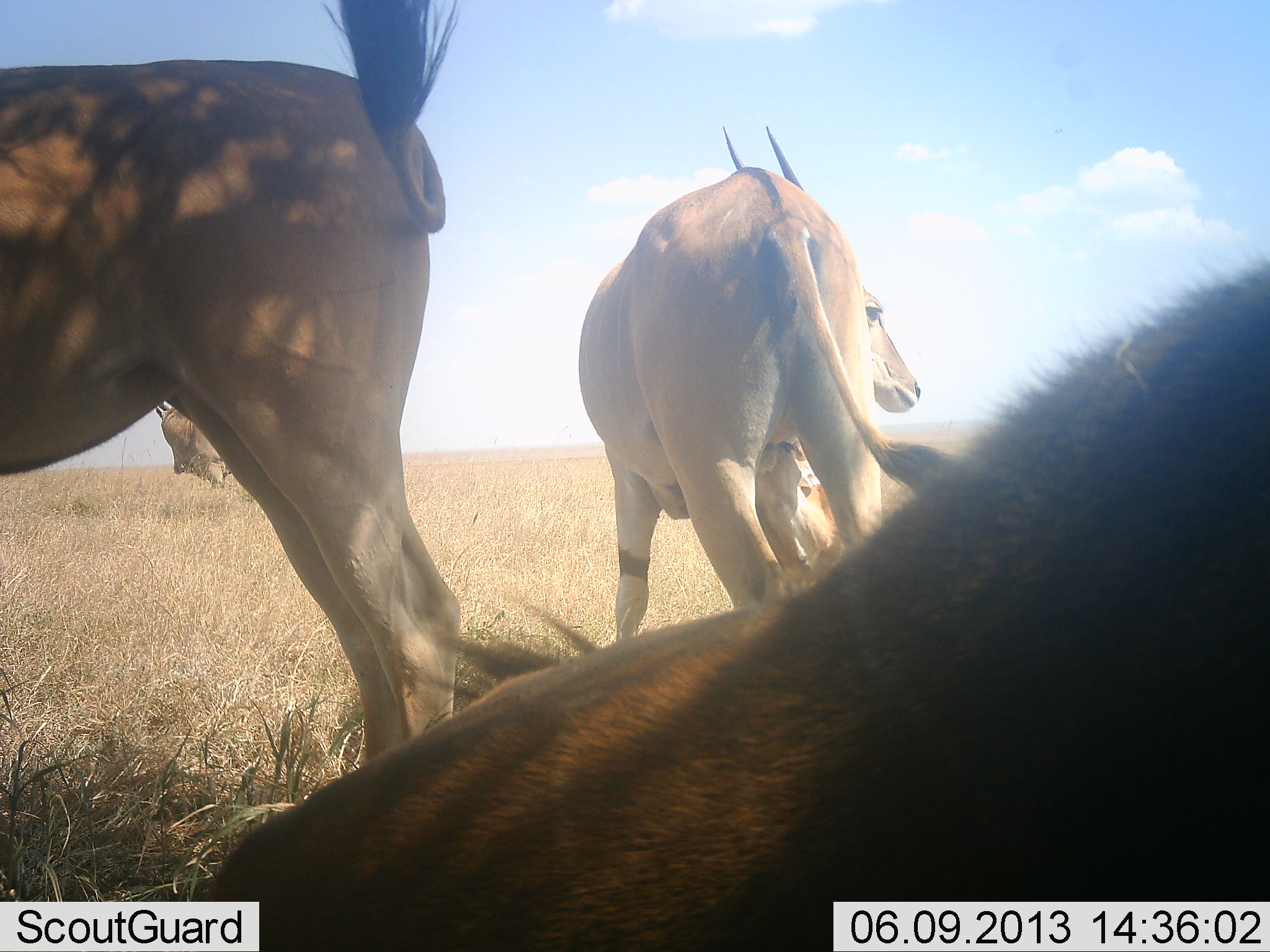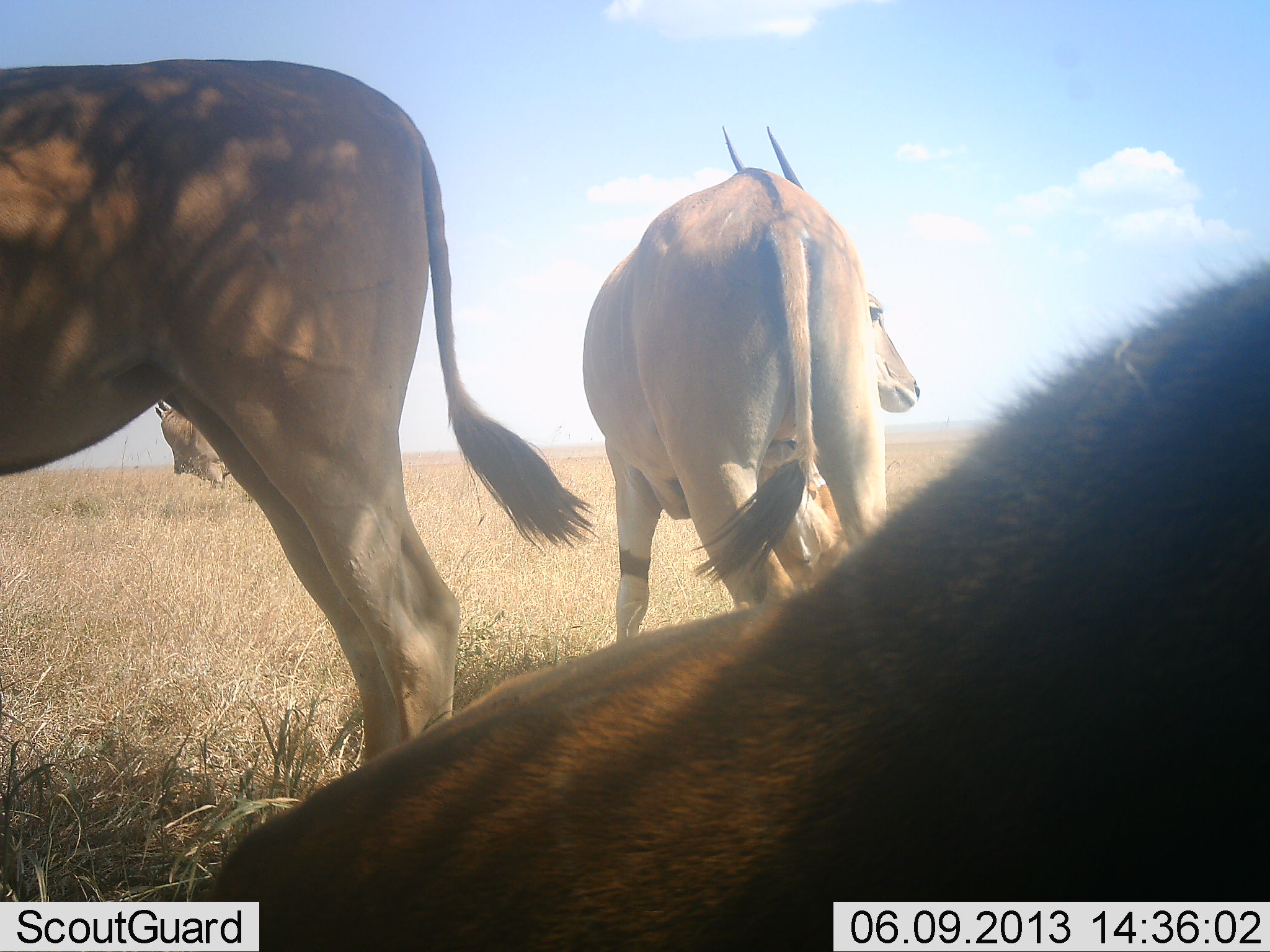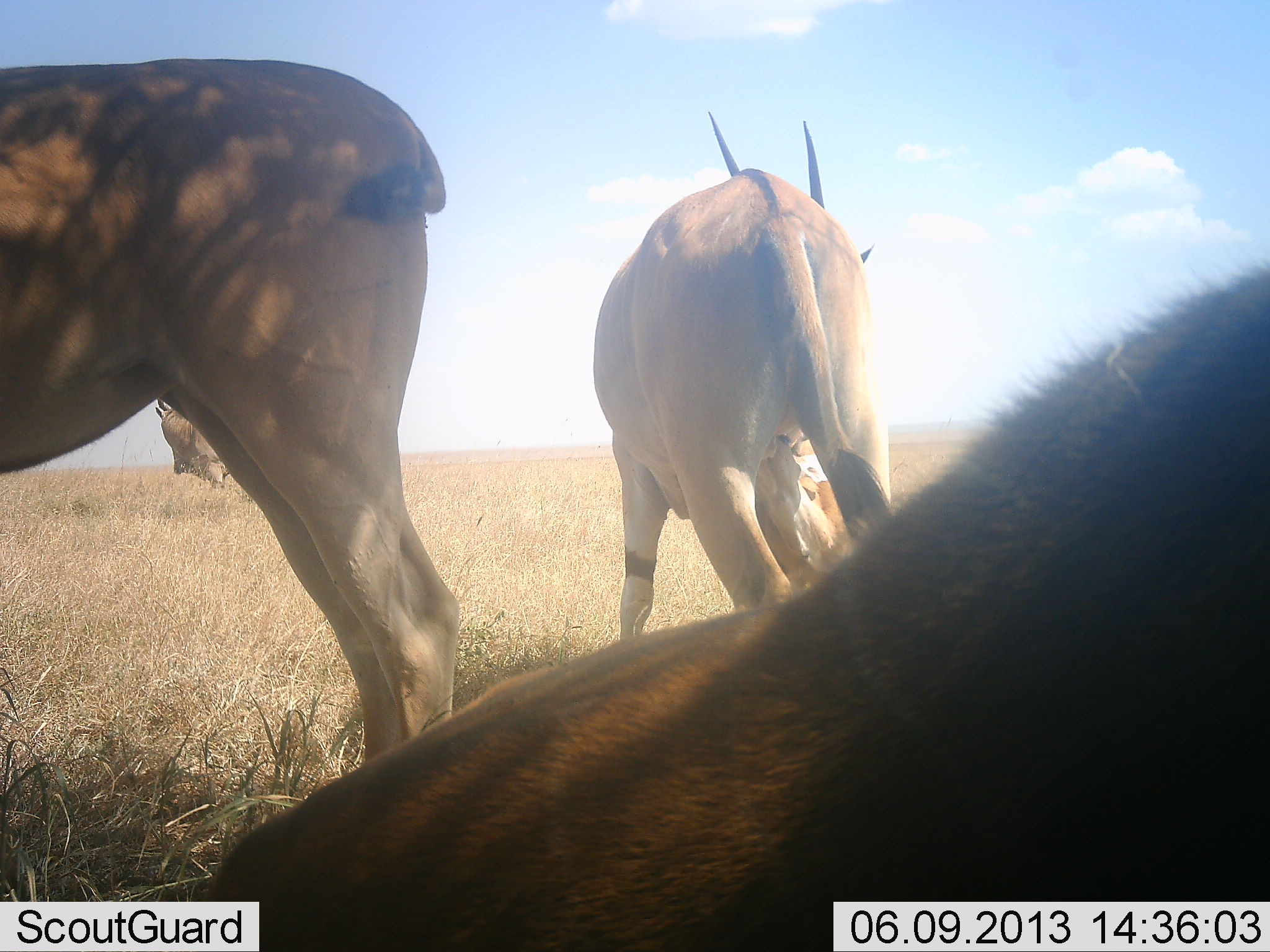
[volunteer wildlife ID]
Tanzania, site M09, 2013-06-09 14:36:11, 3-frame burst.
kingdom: Animalia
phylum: Chordata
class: Mammalia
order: Artiodactyla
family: Bovidae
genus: Tragelaphus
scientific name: Tragelaphus oryx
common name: eland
Eland (Tragelaphus oryx), count 4. Behavior (volunteer vote fractions): standing 90%, resting 90%, moving 0%, interacting 30%. Young present (vote fraction): 40%. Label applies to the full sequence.